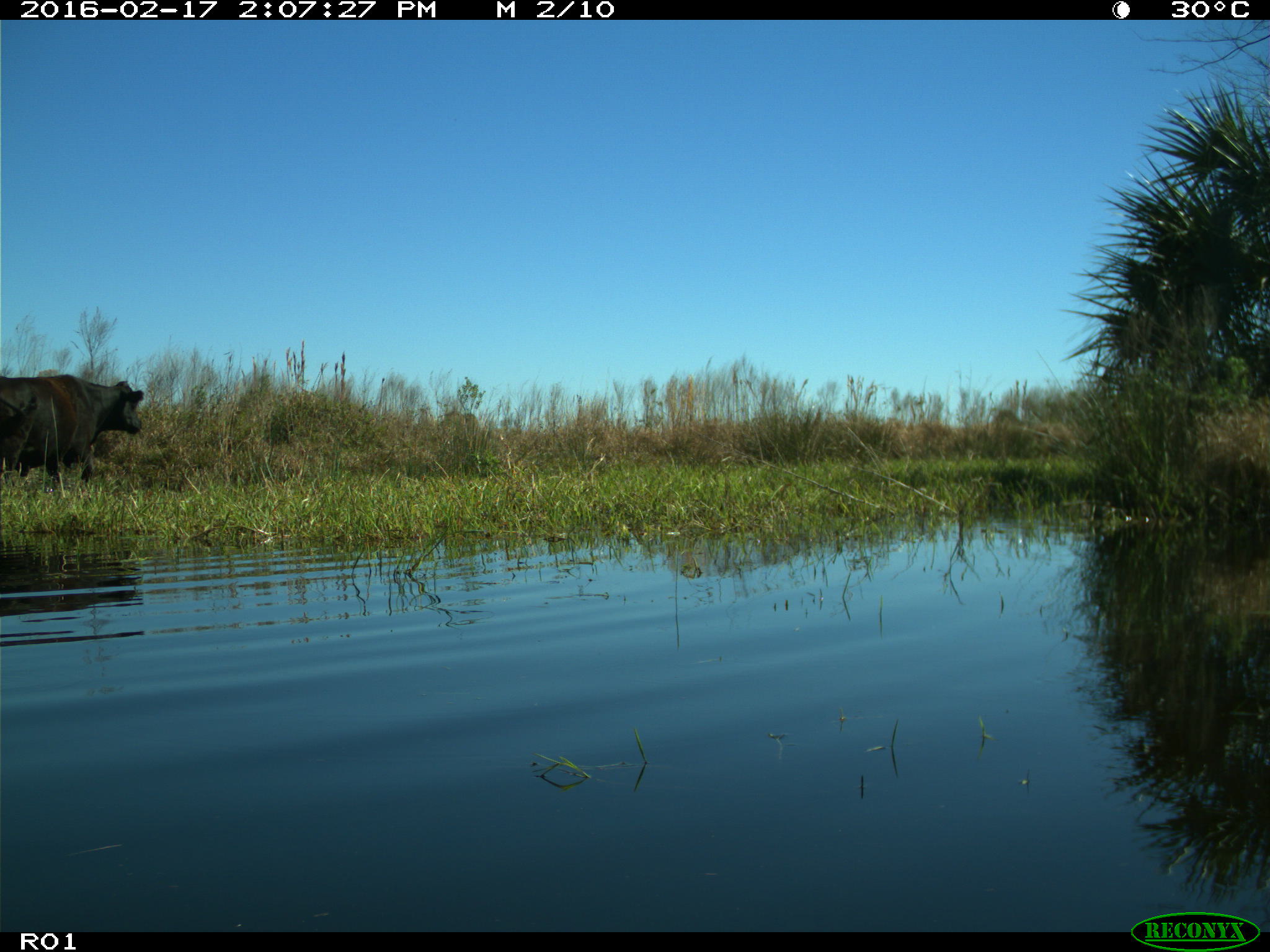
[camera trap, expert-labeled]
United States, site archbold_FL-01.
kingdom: Animalia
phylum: Chordata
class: Mammalia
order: Artiodactyla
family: Bovidae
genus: Bos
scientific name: Bos taurus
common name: domestic cow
Bos taurus (domestic cow).